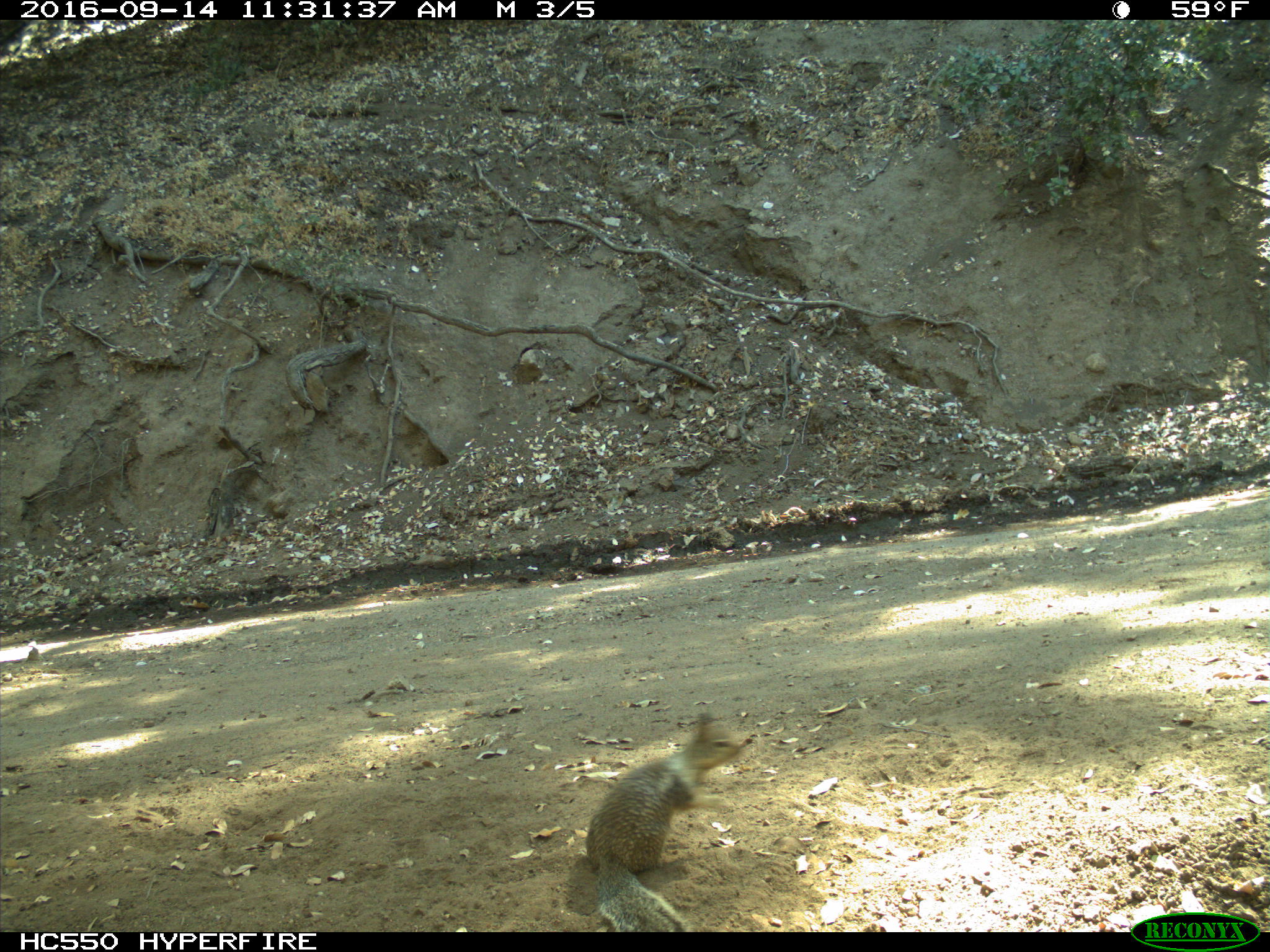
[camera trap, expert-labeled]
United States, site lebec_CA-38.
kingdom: Animalia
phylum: Chordata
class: Mammalia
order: Rodentia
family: Sciuridae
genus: Otospermophilus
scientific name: Otospermophilus beecheyi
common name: california ground squirrel